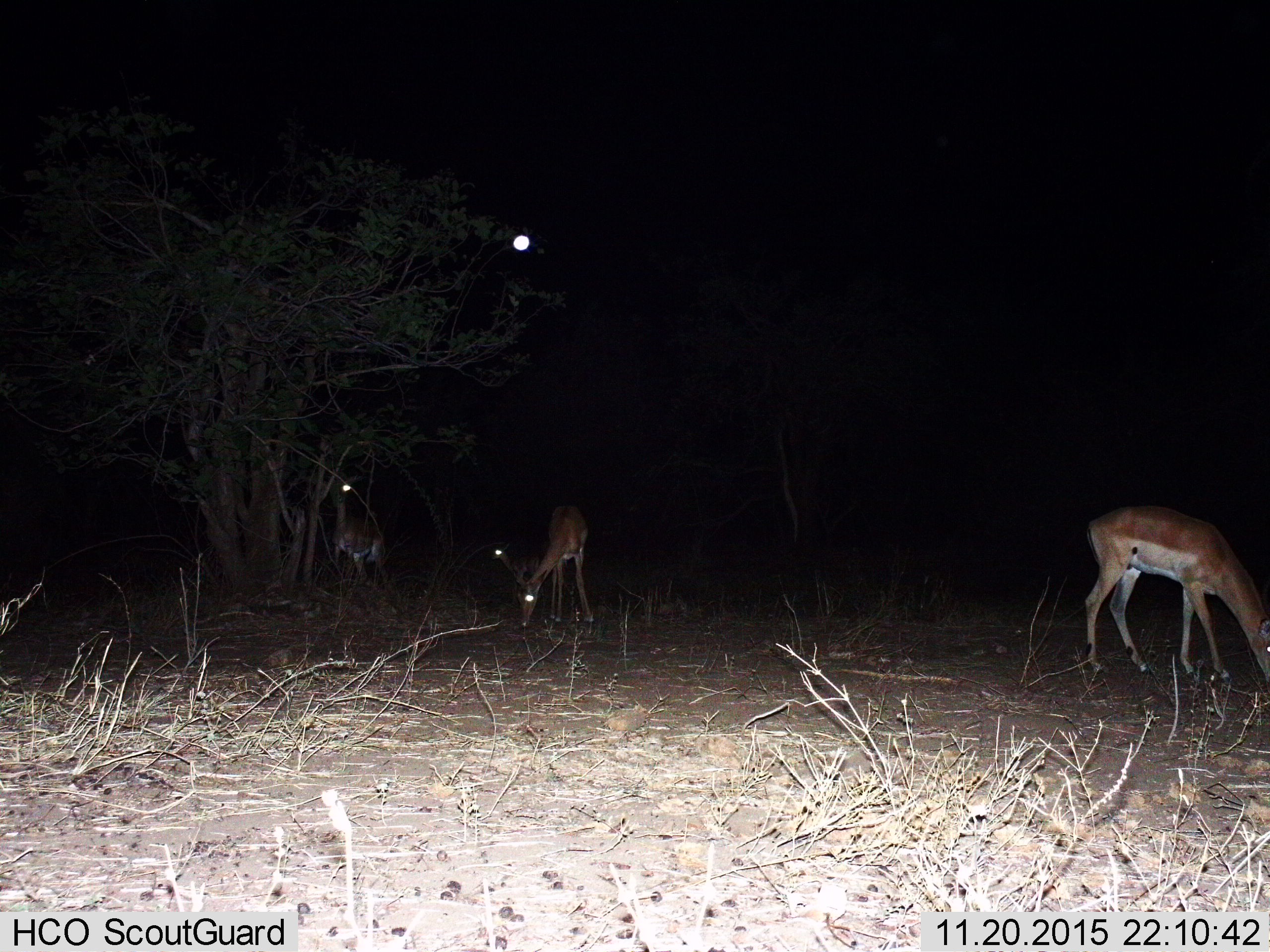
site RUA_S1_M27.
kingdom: Animalia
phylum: Chordata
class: Mammalia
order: Artiodactyla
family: Bovidae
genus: Aepyceros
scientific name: Aepyceros melampus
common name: impala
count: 3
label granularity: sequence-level